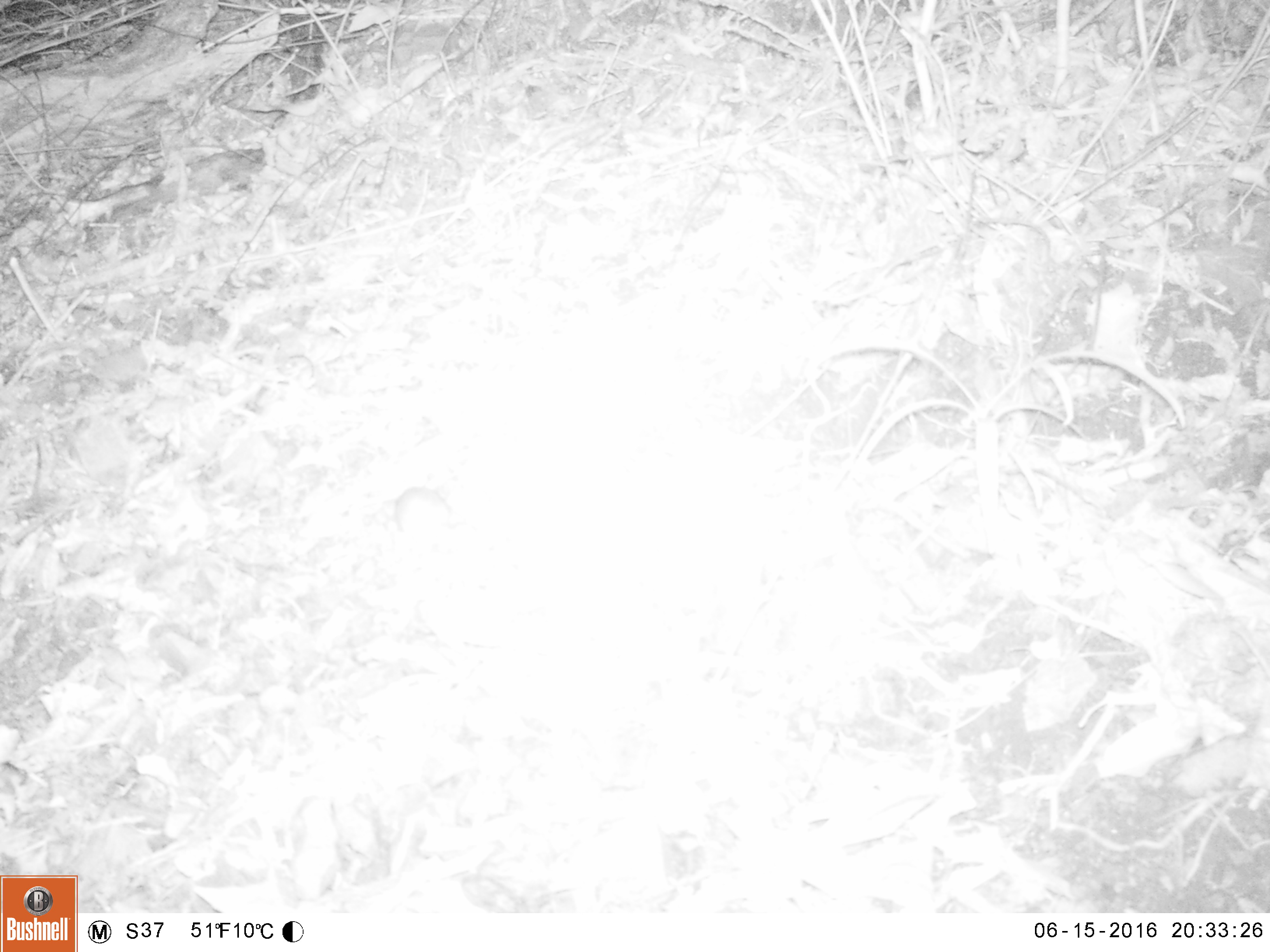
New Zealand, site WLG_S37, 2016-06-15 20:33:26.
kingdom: Animalia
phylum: Chordata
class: Mammalia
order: Rodentia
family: Muridae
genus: Mus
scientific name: Mus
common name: mouse